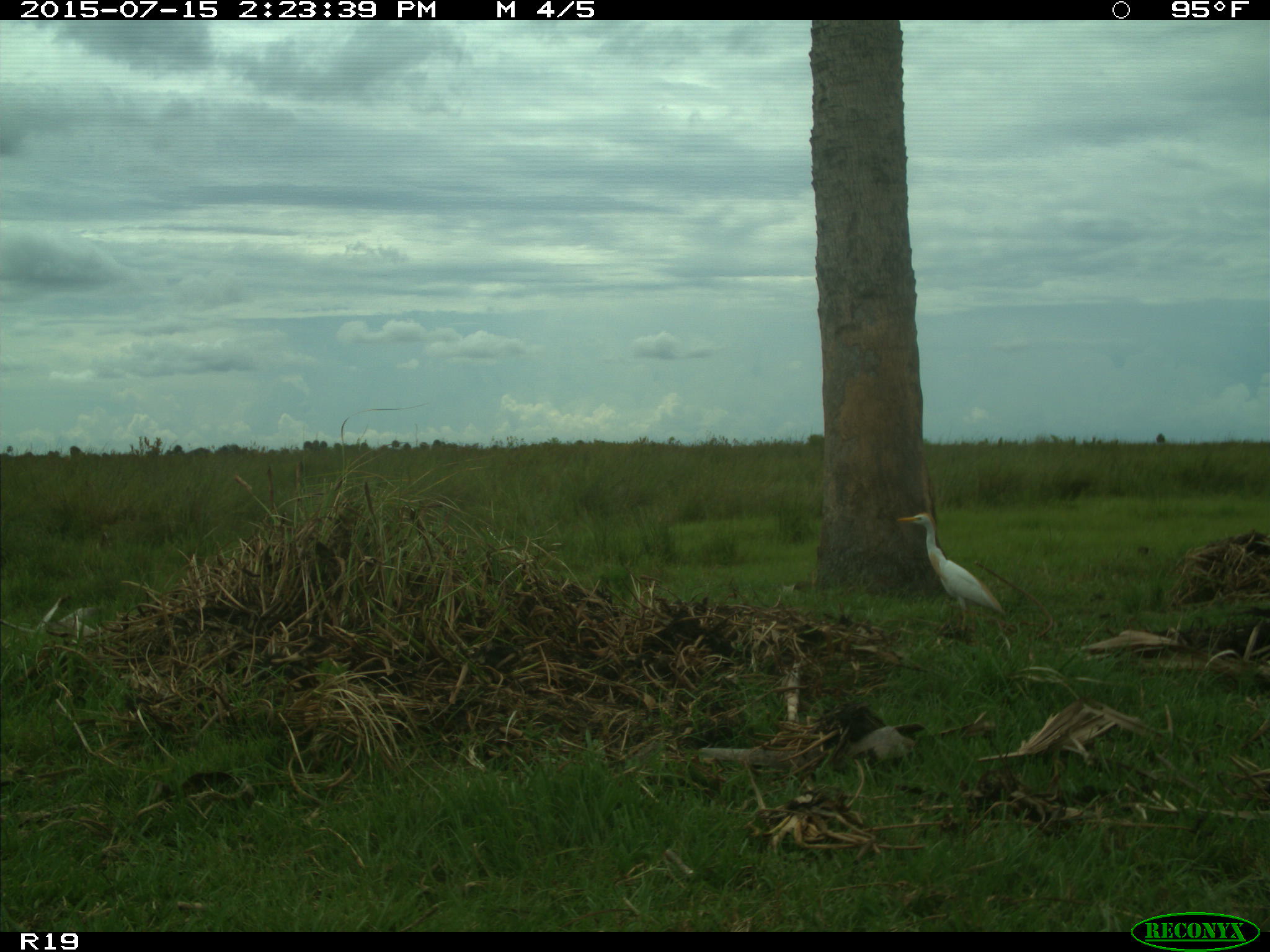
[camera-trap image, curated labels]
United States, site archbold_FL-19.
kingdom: Animalia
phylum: Chordata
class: Aves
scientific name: Aves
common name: birds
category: unidentified bird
Unidentified bird (birds) (Aves).